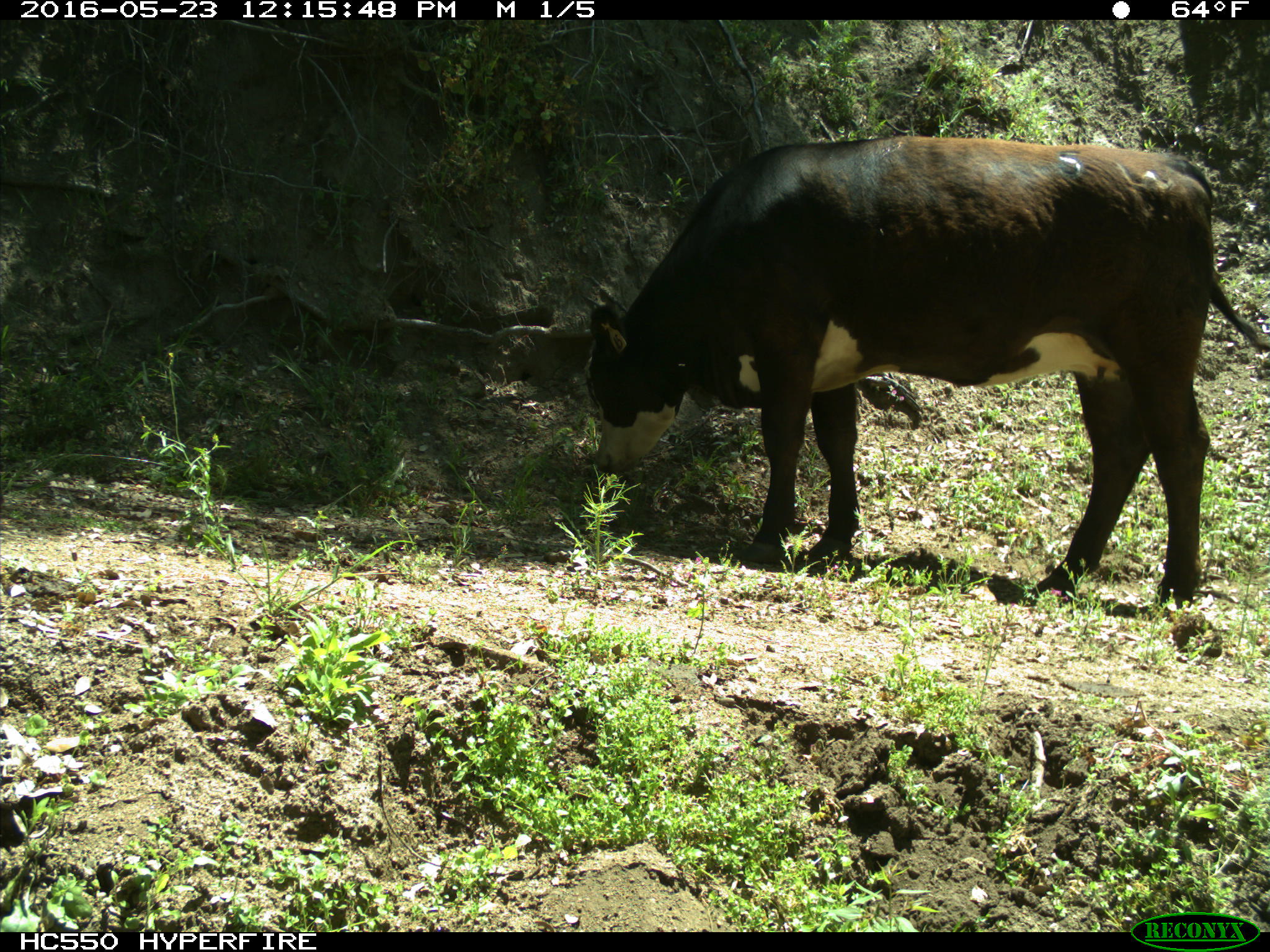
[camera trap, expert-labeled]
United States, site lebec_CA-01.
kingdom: Animalia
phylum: Chordata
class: Mammalia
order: Artiodactyla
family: Bovidae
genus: Bos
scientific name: Bos taurus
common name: domestic cow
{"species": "Bos taurus (domestic cow)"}